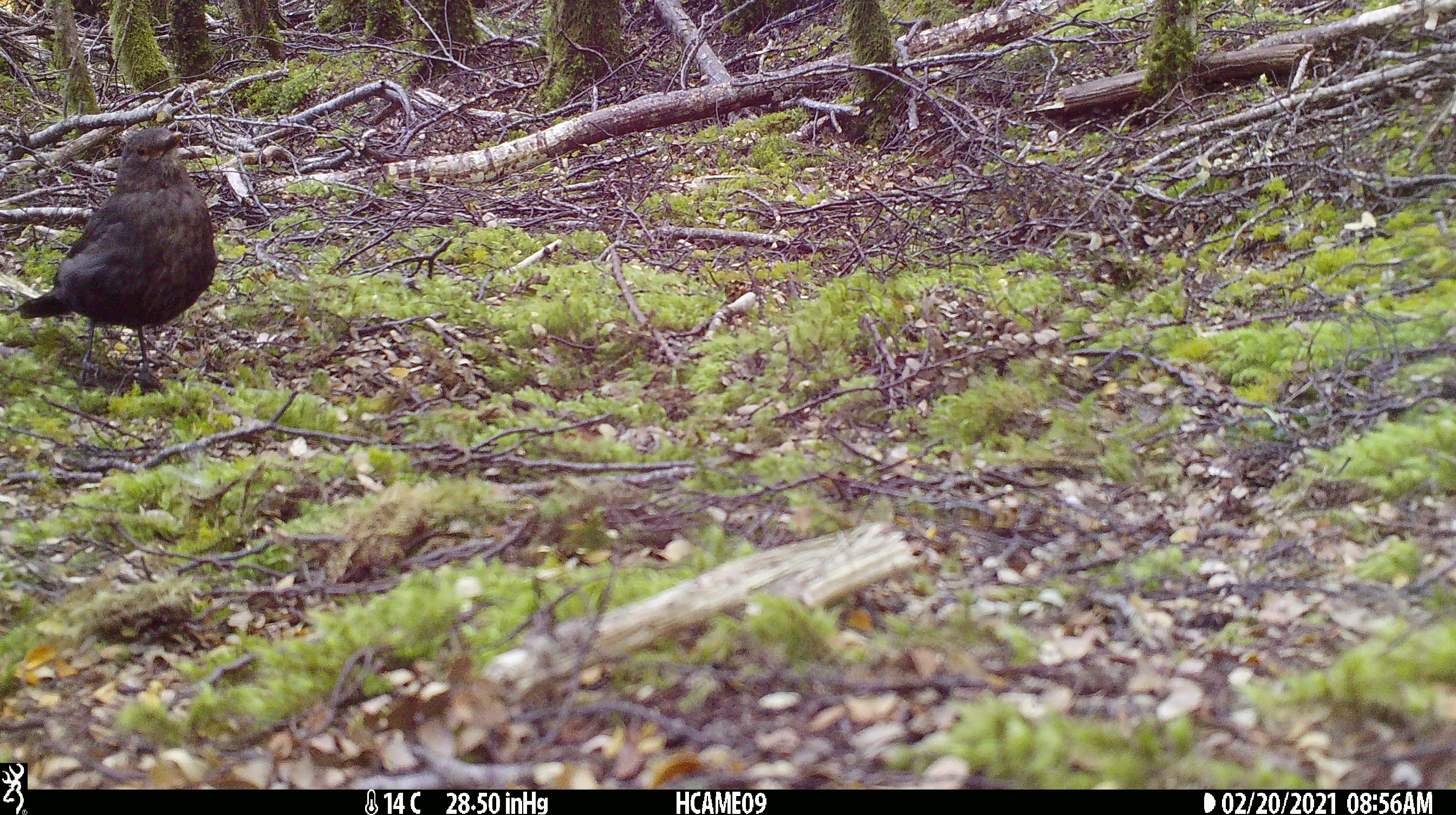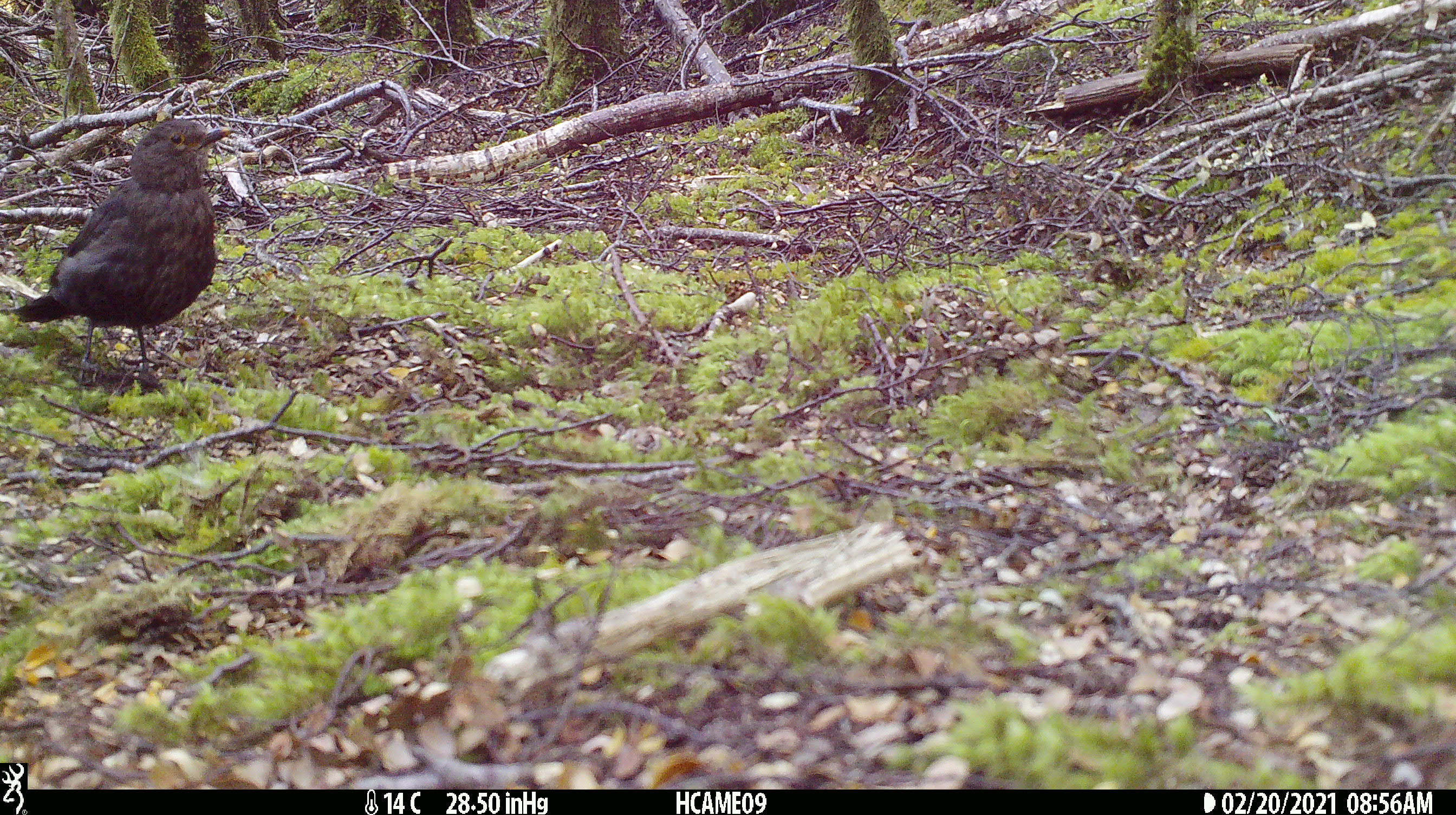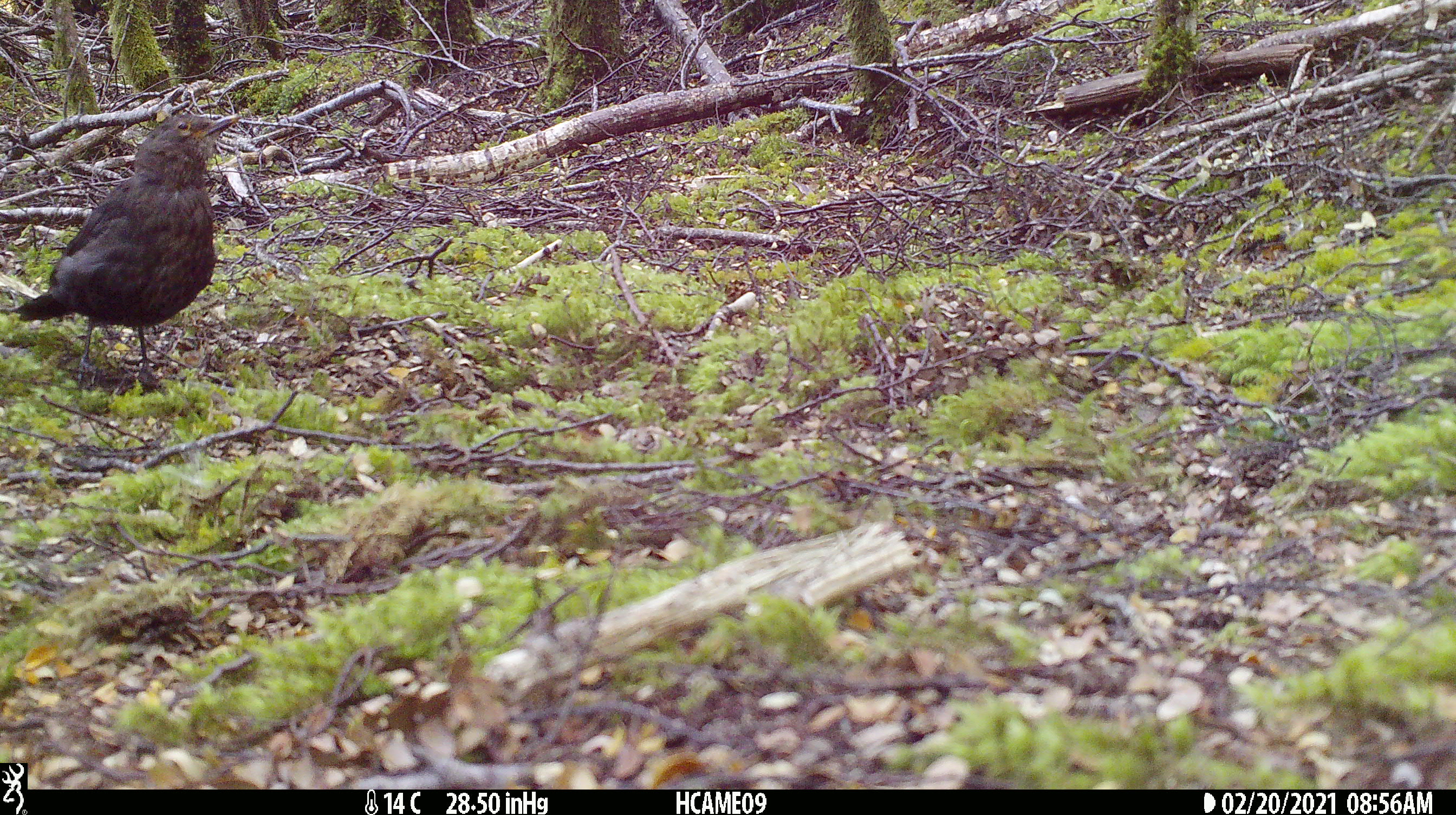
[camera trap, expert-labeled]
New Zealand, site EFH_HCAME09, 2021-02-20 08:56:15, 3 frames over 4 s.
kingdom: Animalia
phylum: Chordata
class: Aves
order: Passeriformes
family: Turdidae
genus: Turdus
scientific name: Turdus merula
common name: eurasian blackbird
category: blackbird